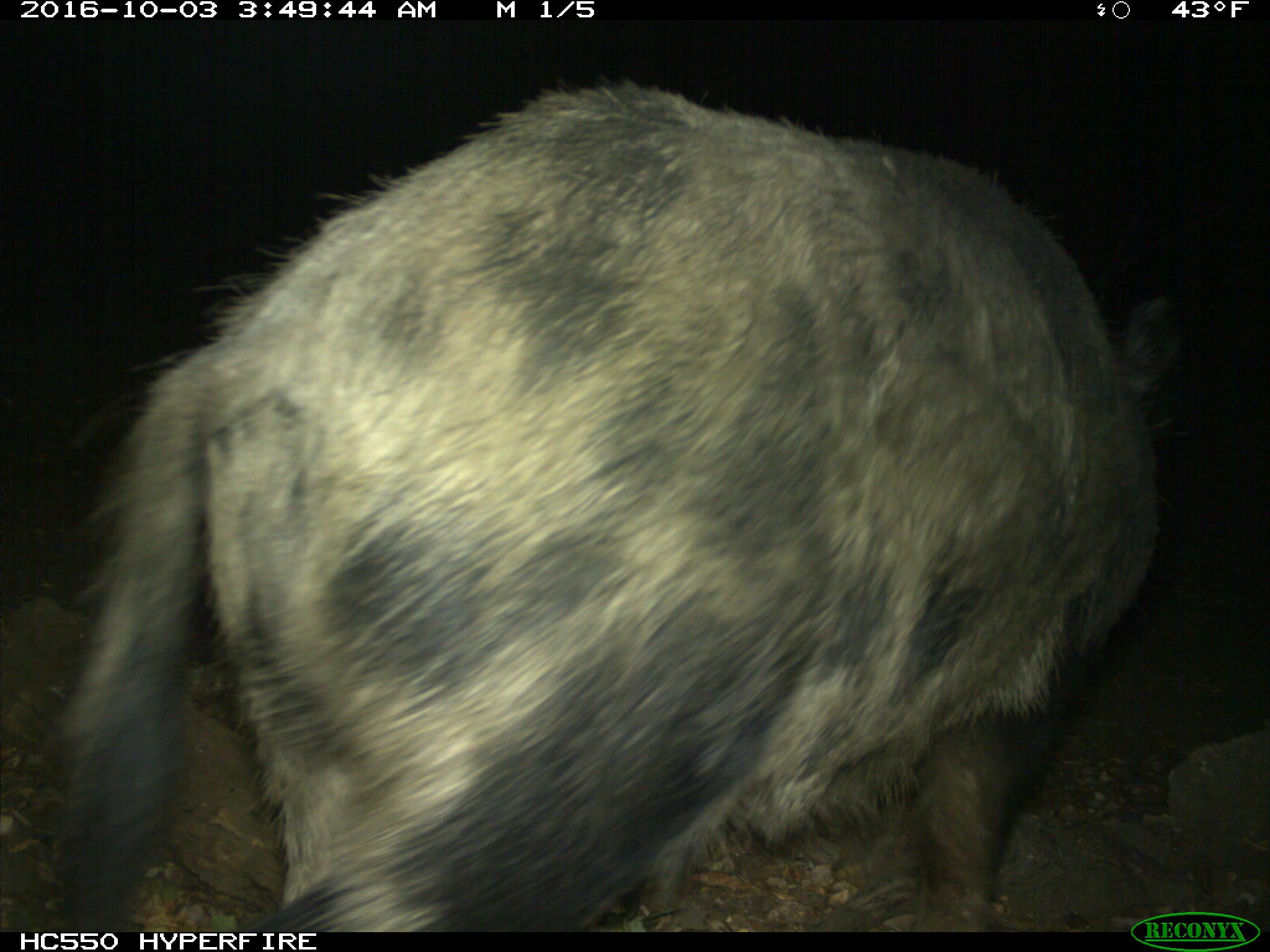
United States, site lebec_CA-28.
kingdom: Animalia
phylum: Chordata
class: Mammalia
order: Artiodactyla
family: Suidae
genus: Sus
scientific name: Sus scrofa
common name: wild boar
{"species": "Sus scrofa (wild boar)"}